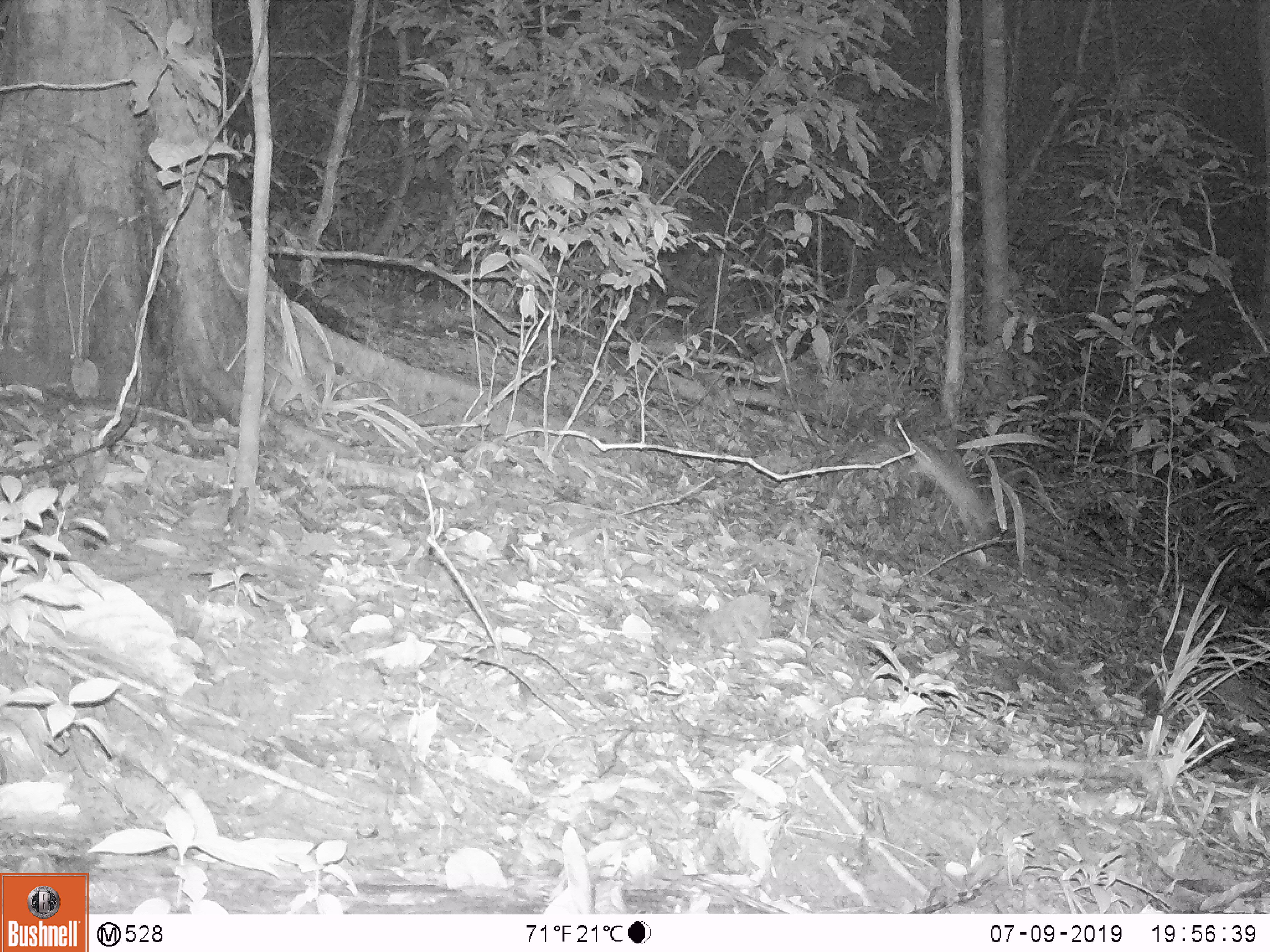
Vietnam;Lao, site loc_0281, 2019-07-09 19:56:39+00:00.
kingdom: Animalia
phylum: Chordata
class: Mammalia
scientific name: Mammalia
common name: mammal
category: unidentified small mammal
Unidentified small mammal (mammal) (Mammalia). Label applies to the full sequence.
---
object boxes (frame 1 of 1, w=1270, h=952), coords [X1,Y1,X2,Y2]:
unidentified small mammal: [905,433,999,543]